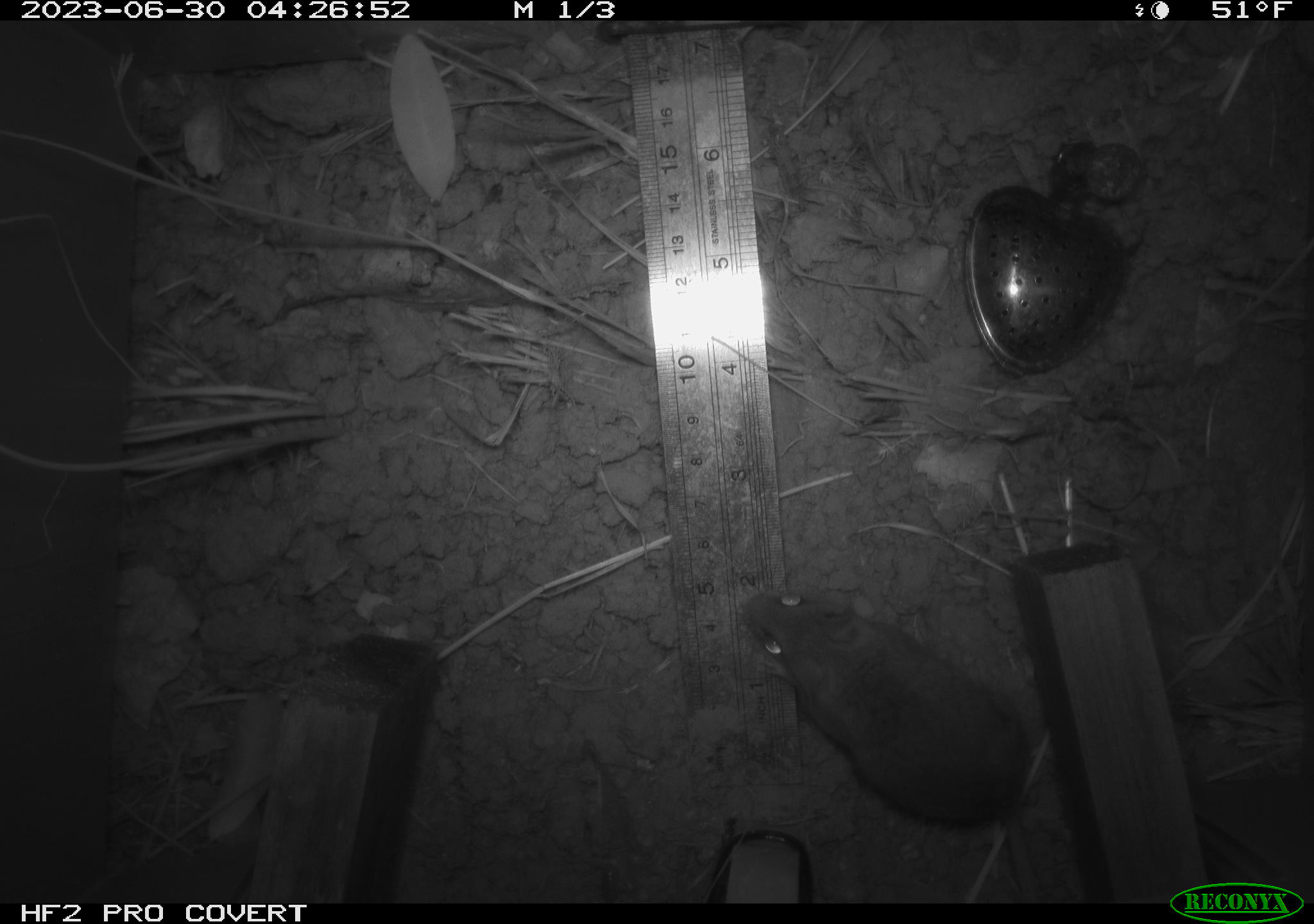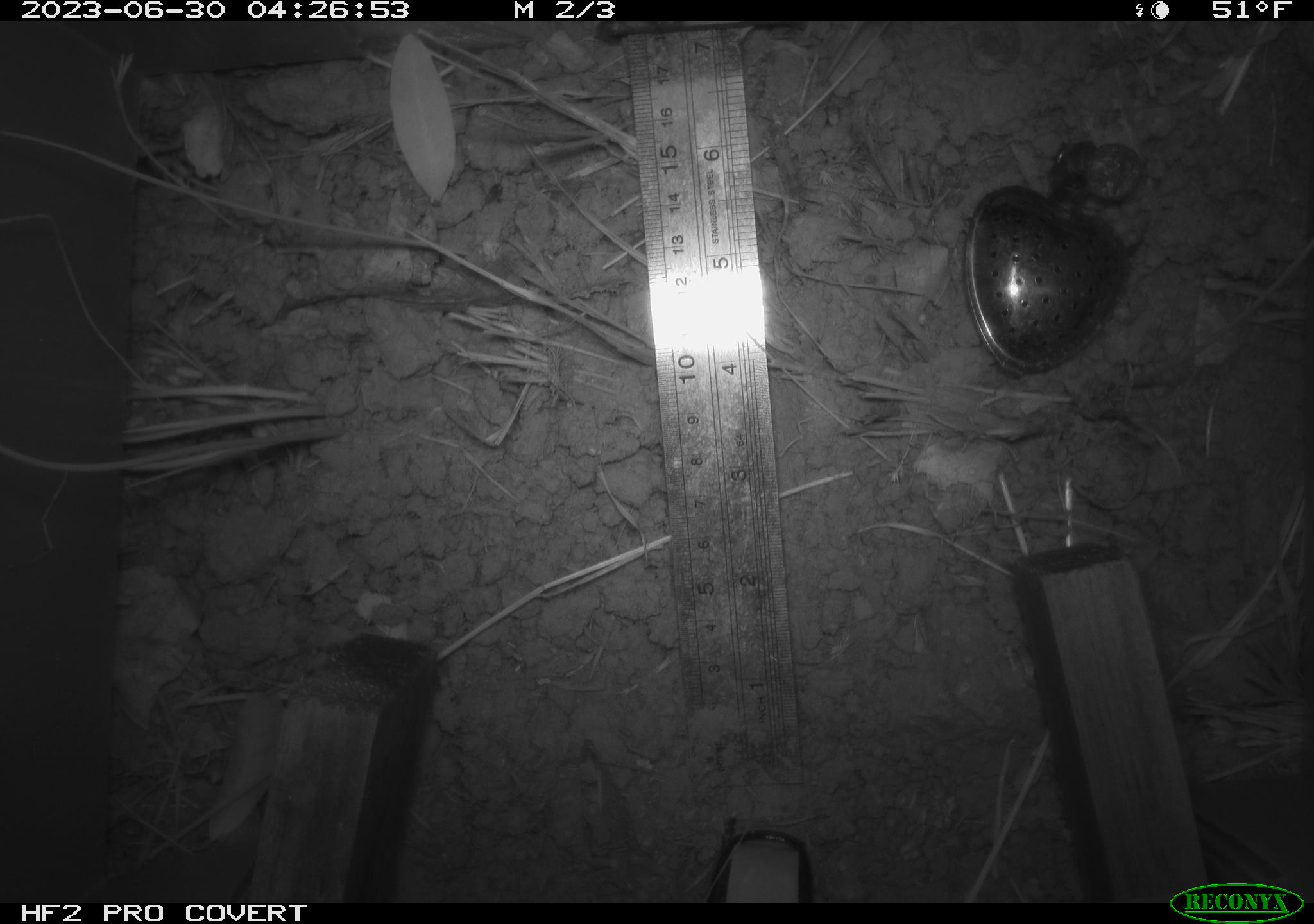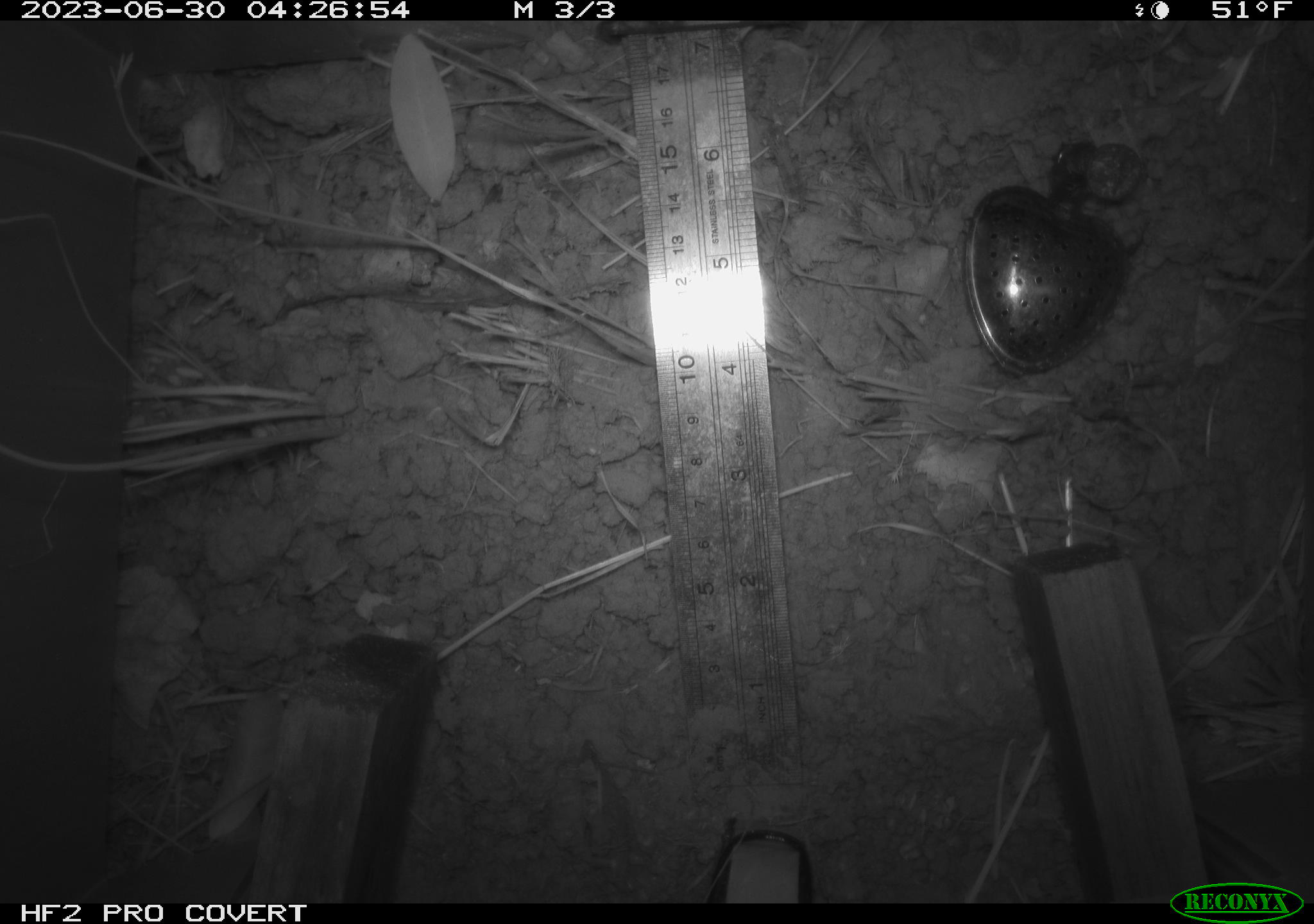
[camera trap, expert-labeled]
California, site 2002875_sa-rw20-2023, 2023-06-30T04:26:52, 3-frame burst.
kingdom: Animalia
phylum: Chordata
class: Mammalia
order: Rodentia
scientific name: Rodentia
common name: mouse species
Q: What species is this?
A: Mouse species (Rodentia).